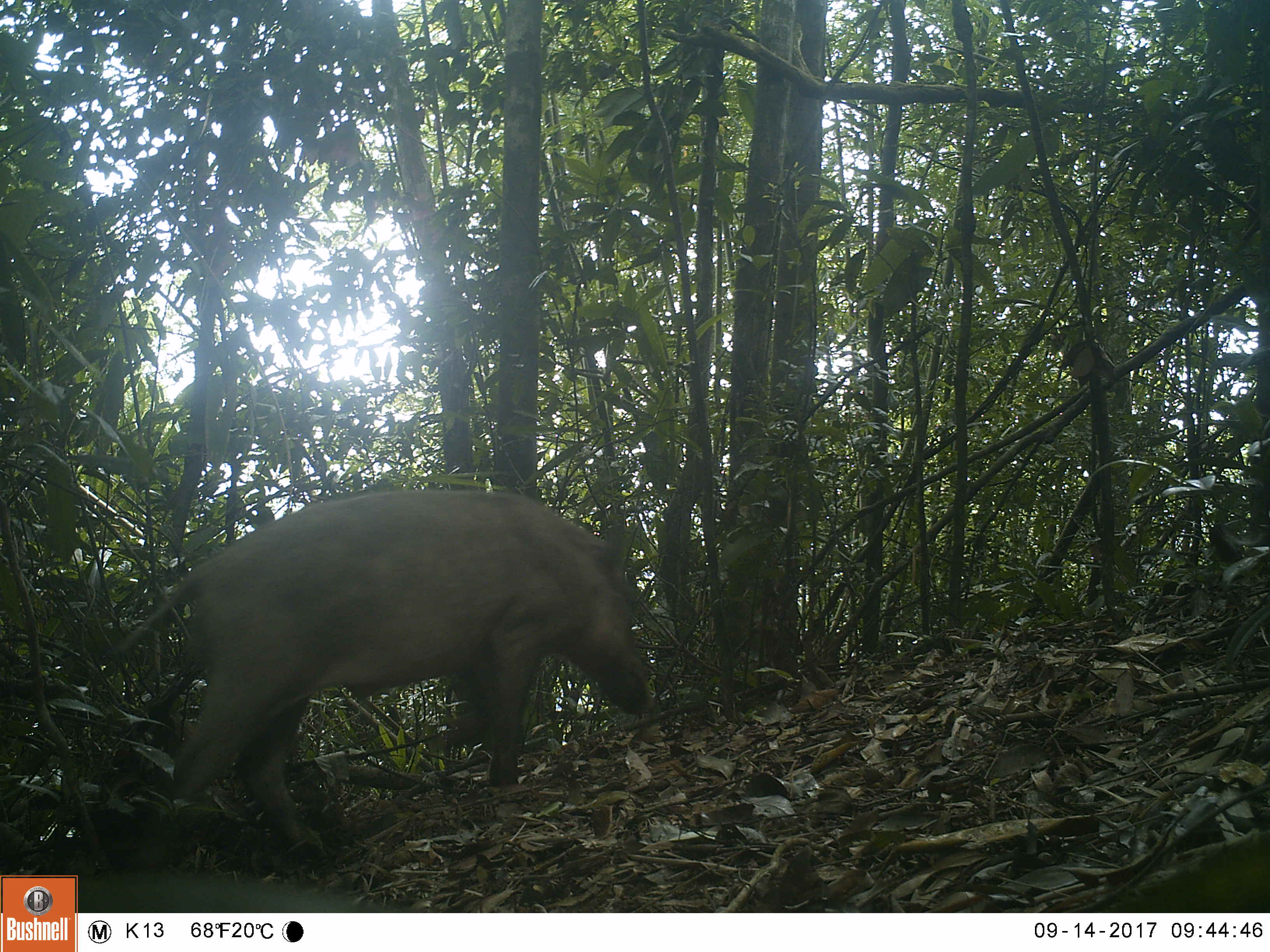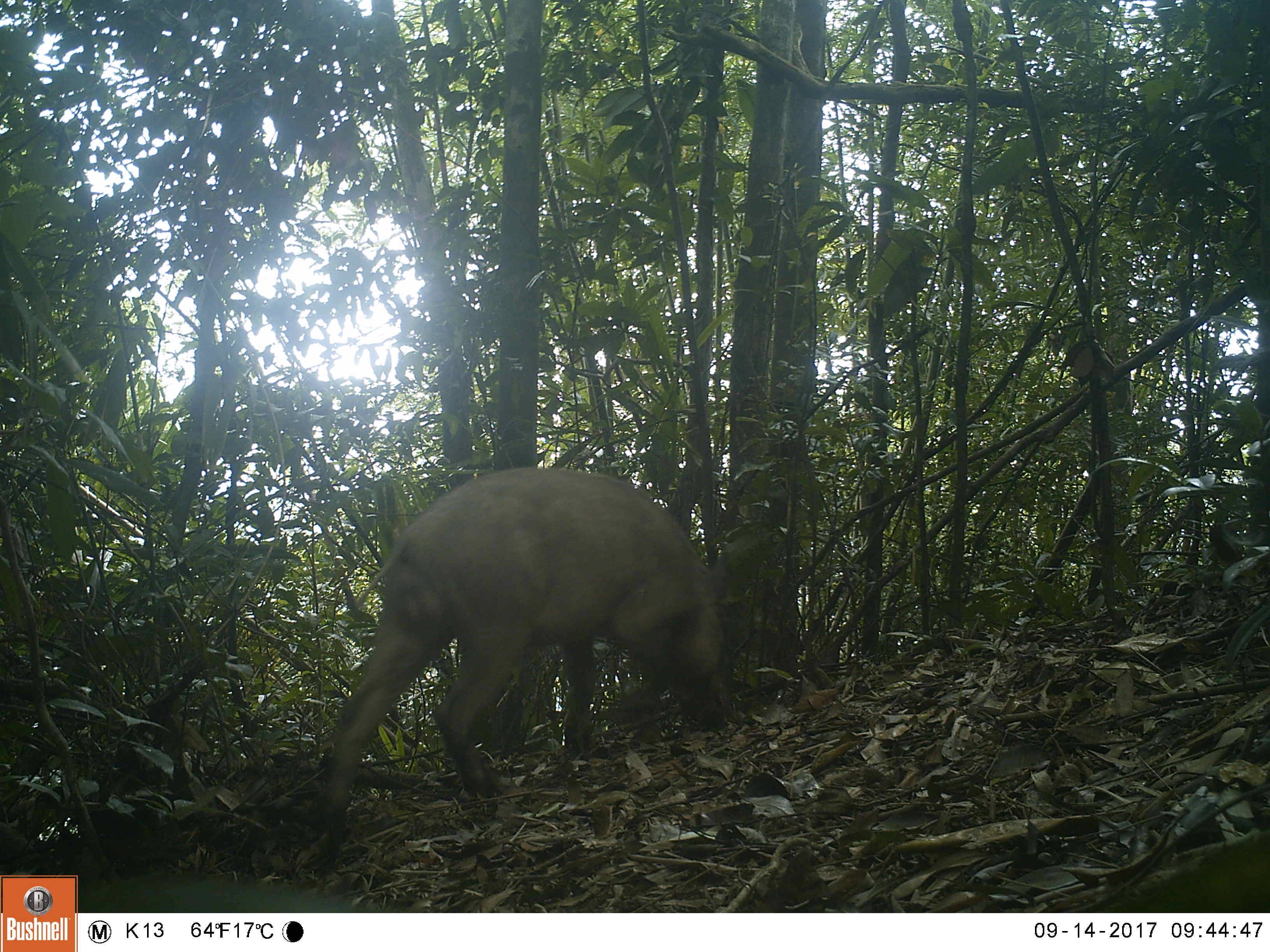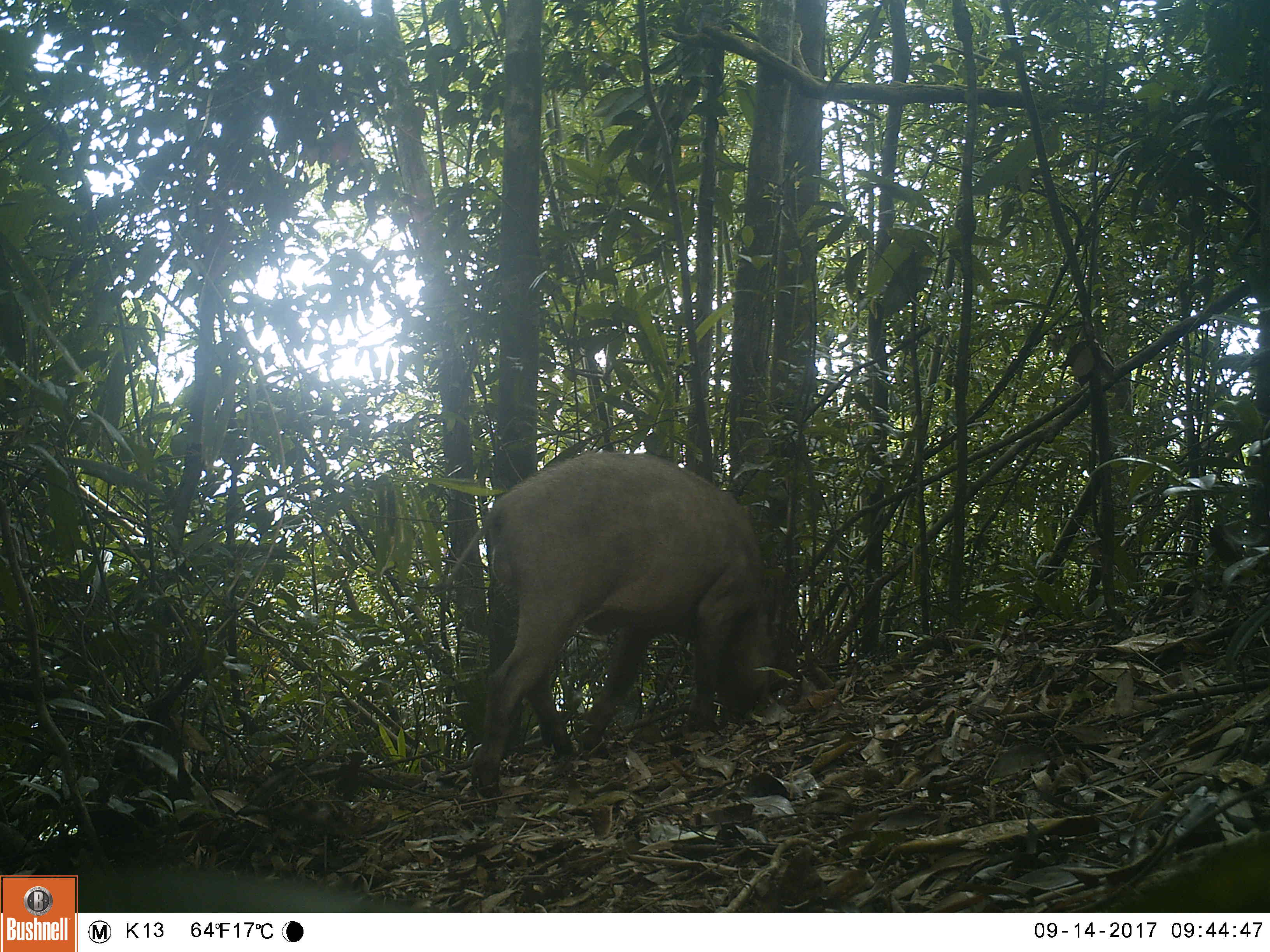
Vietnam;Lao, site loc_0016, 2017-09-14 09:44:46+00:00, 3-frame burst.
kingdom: Animalia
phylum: Chordata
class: Mammalia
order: Artiodactyla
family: Suidae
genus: Sus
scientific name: Sus scrofa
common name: eurasian wild pig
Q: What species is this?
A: Eurasian wild pig (Sus scrofa).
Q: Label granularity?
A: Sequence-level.